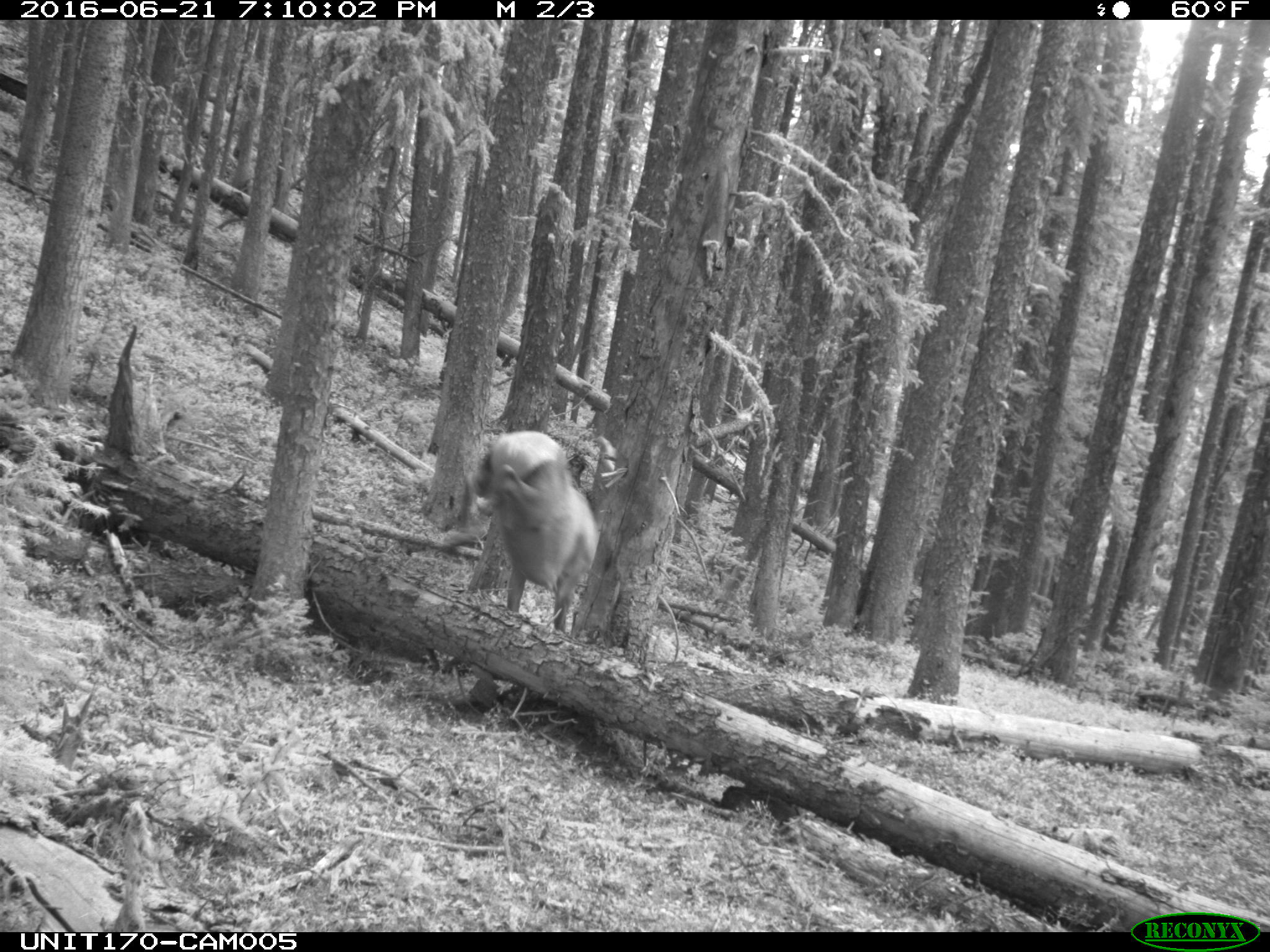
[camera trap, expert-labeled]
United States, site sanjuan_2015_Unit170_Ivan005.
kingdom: Animalia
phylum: Chordata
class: Mammalia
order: Artiodactyla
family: Cervidae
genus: Cervus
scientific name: Cervus elaphus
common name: red deer